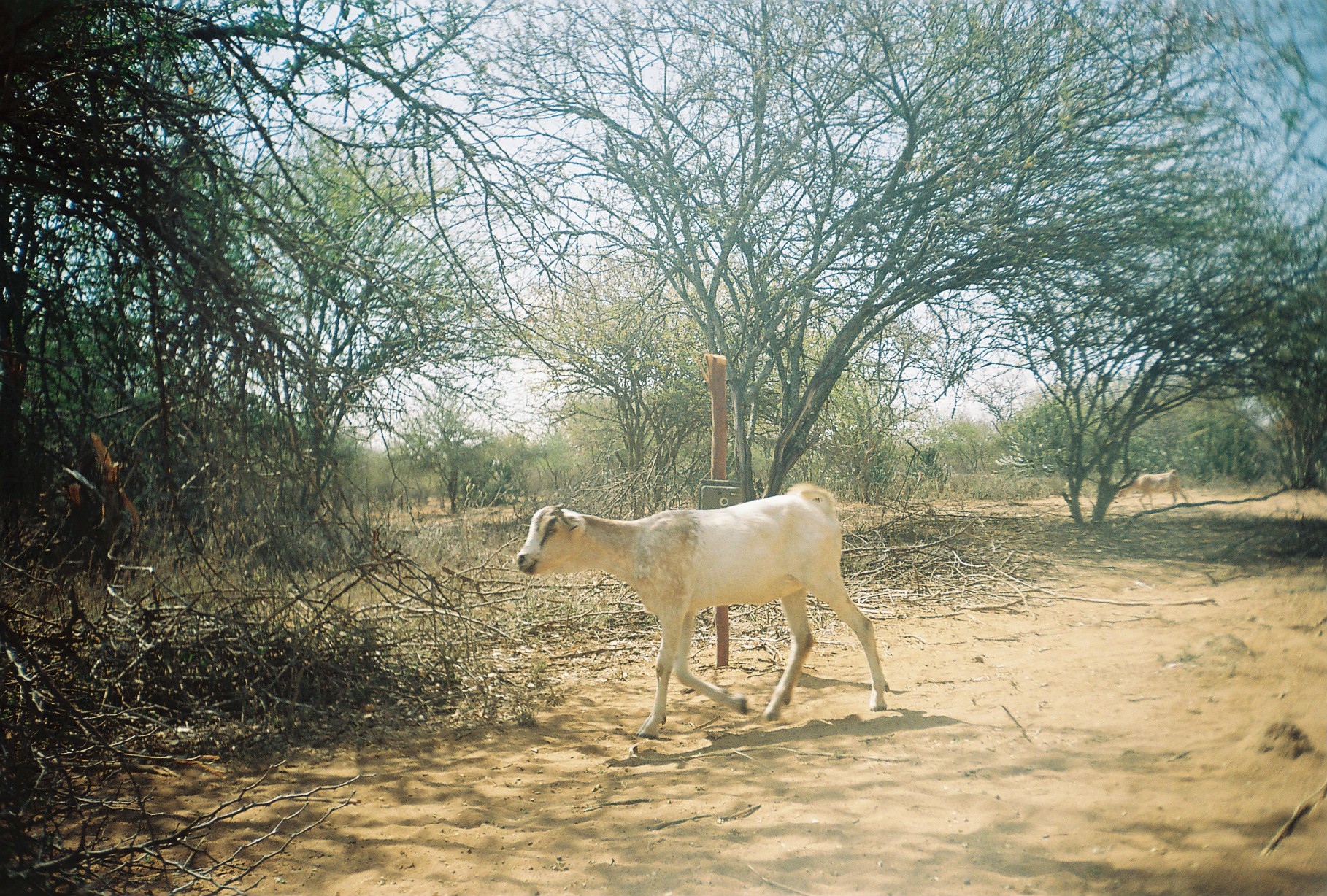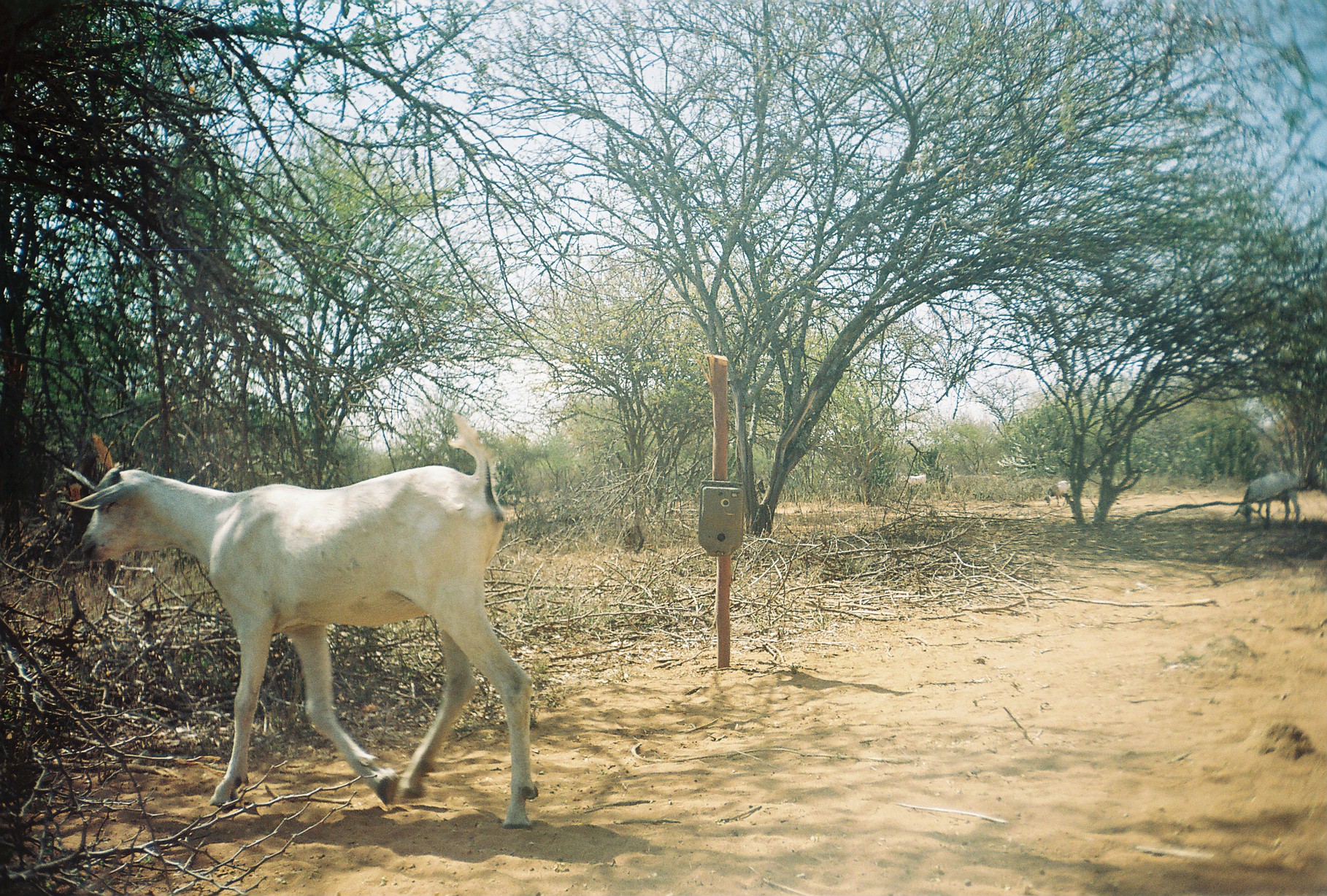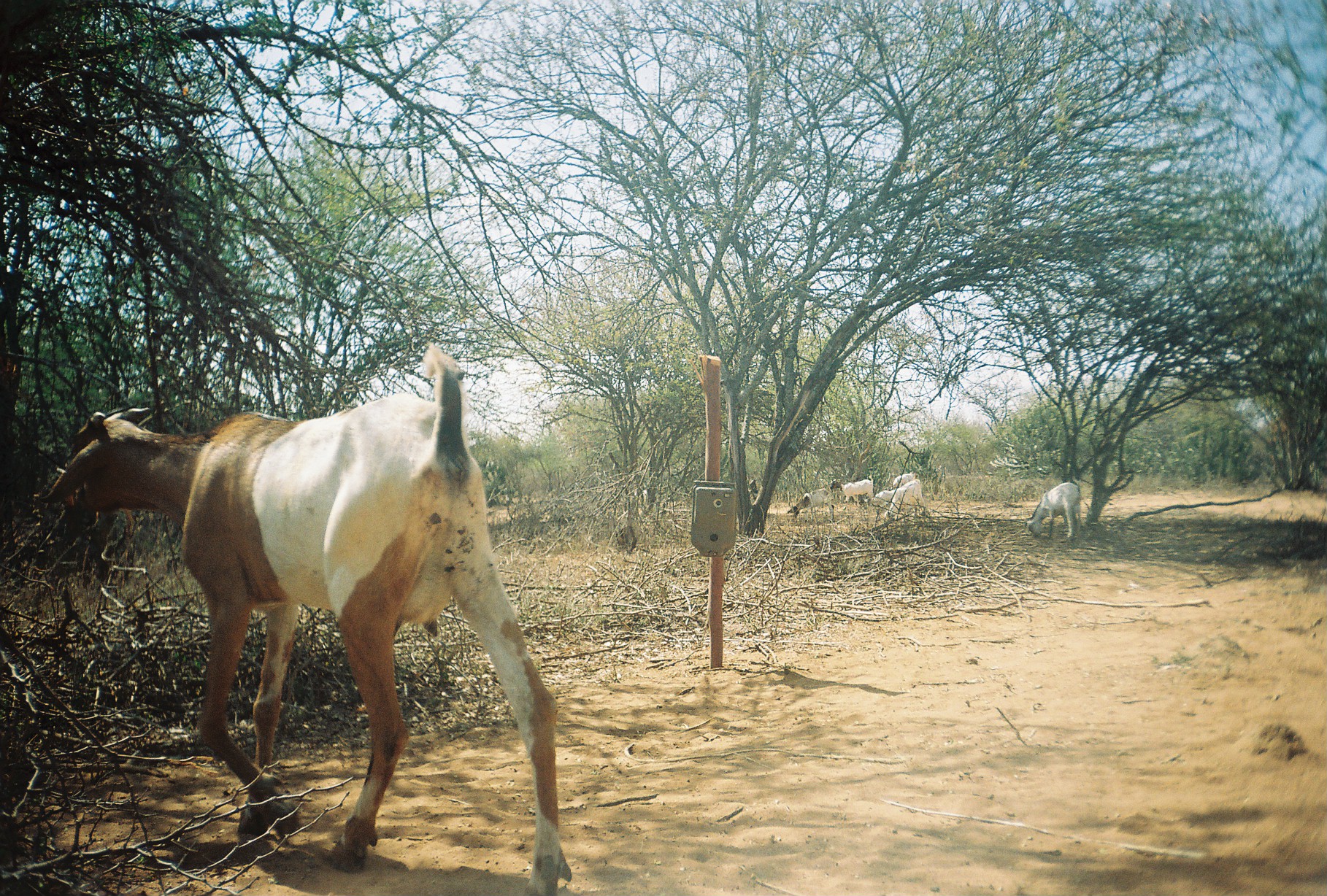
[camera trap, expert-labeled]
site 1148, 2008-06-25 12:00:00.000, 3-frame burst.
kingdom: Animalia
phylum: Chordata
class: Mammalia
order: Artiodactyla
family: Bovidae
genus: Capra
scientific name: Capra aegagrus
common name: wild goat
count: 2